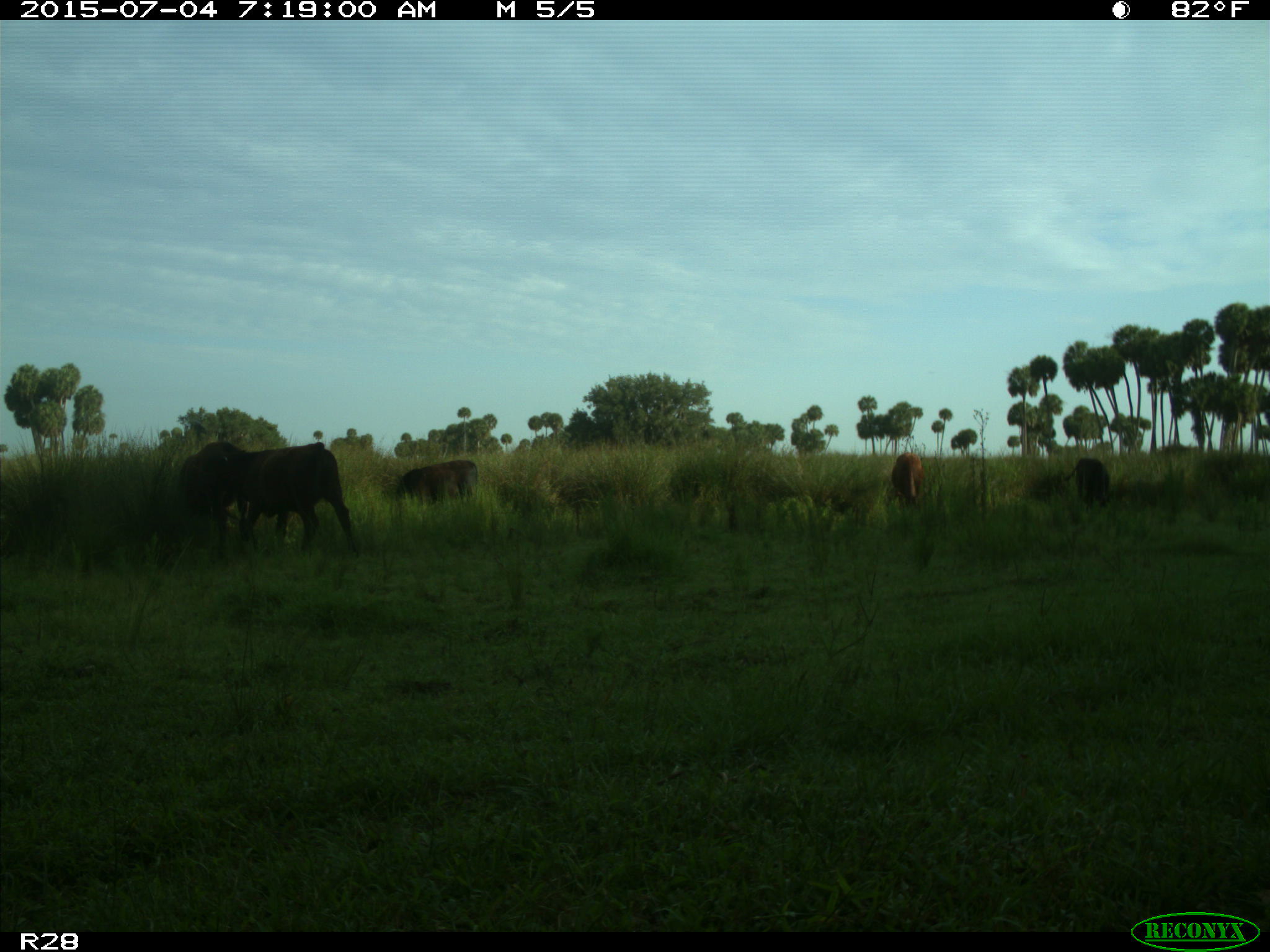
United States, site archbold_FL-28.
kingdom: Animalia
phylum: Chordata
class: Mammalia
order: Artiodactyla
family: Bovidae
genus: Bos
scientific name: Bos taurus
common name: domestic cow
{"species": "Bos taurus (domestic cow)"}